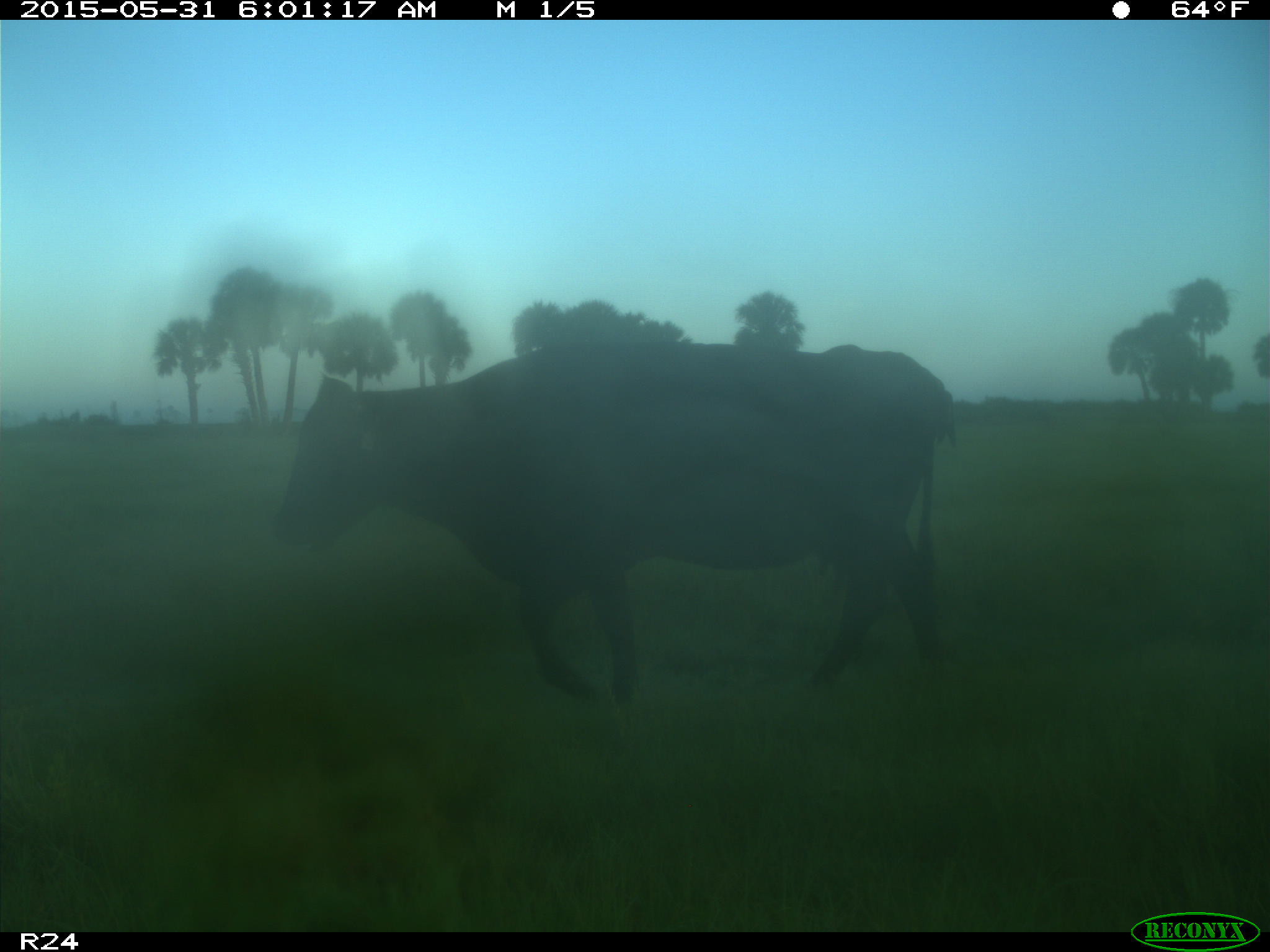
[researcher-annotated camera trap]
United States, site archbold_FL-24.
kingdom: Animalia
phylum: Chordata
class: Mammalia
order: Artiodactyla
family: Bovidae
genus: Bos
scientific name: Bos taurus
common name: domestic cow